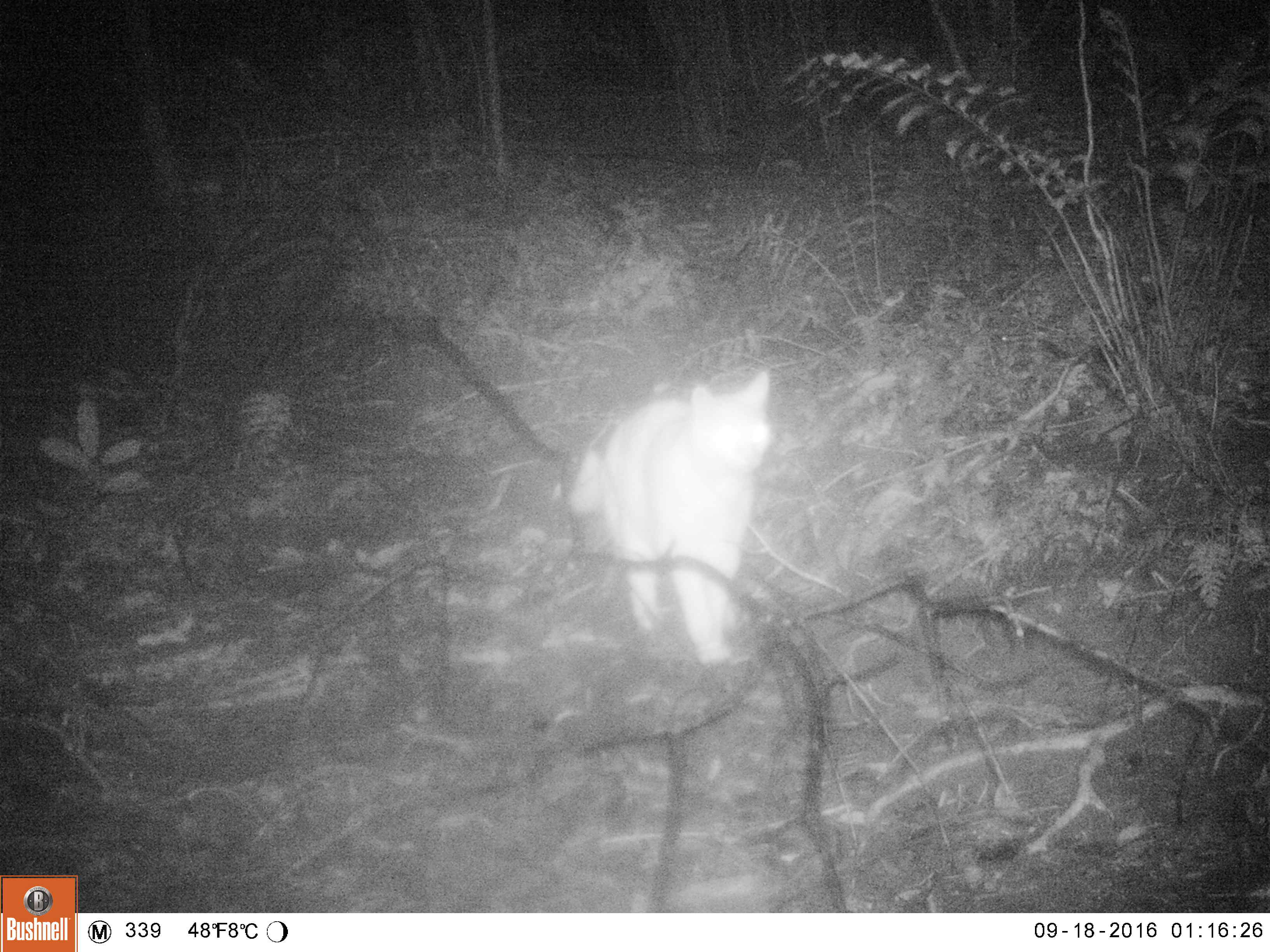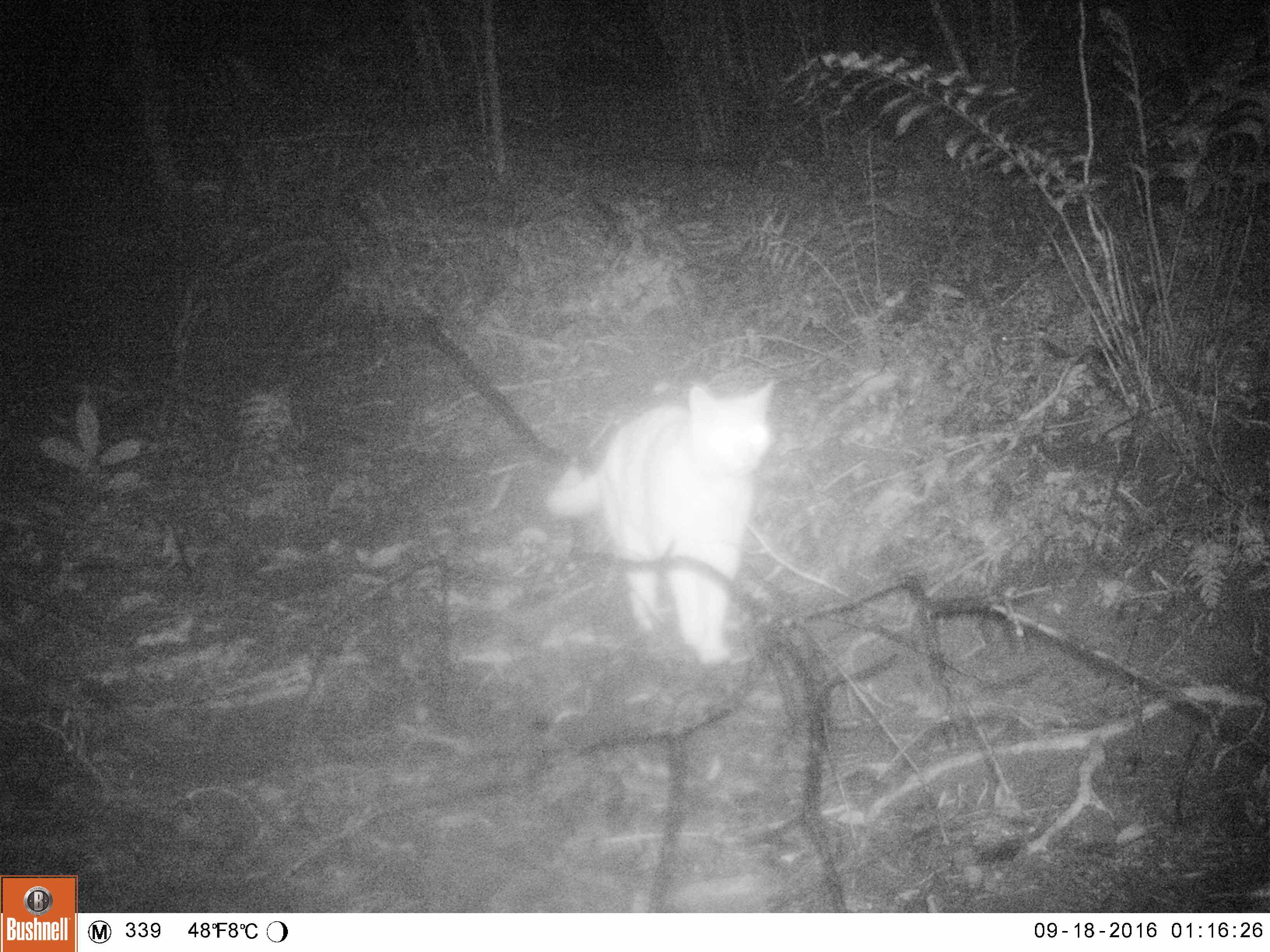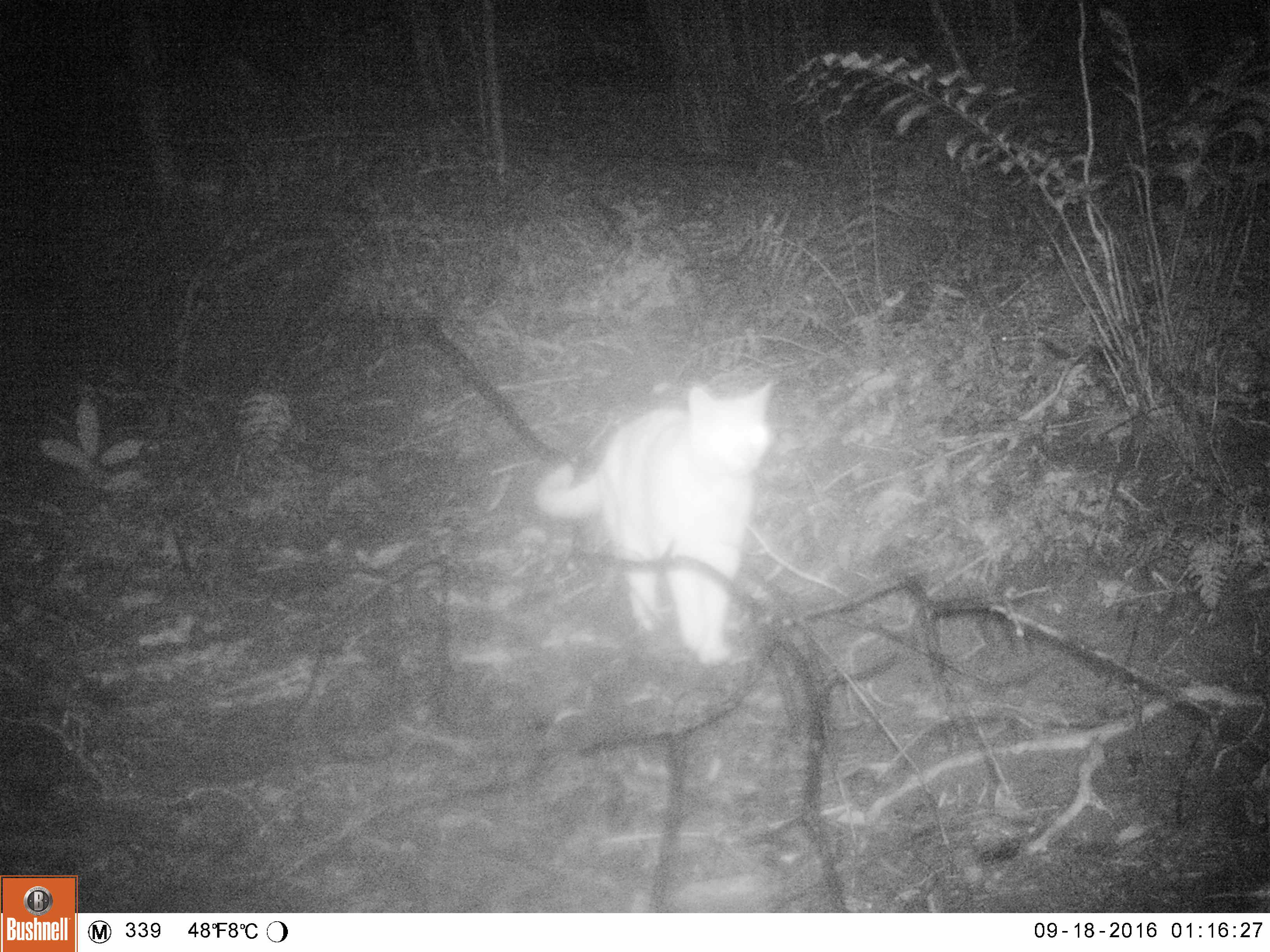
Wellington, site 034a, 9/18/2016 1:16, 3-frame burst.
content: unidentified animal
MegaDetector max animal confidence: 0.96